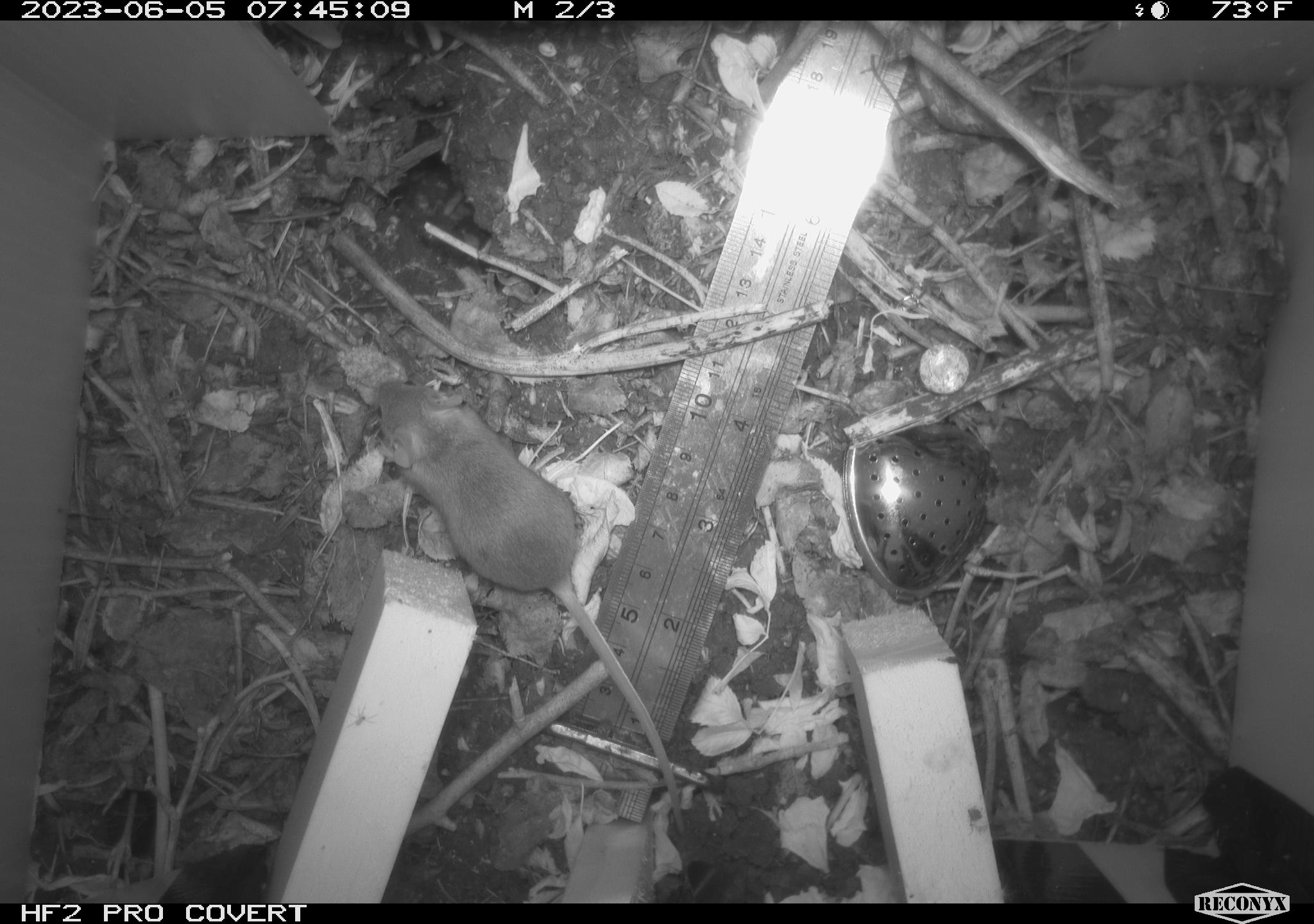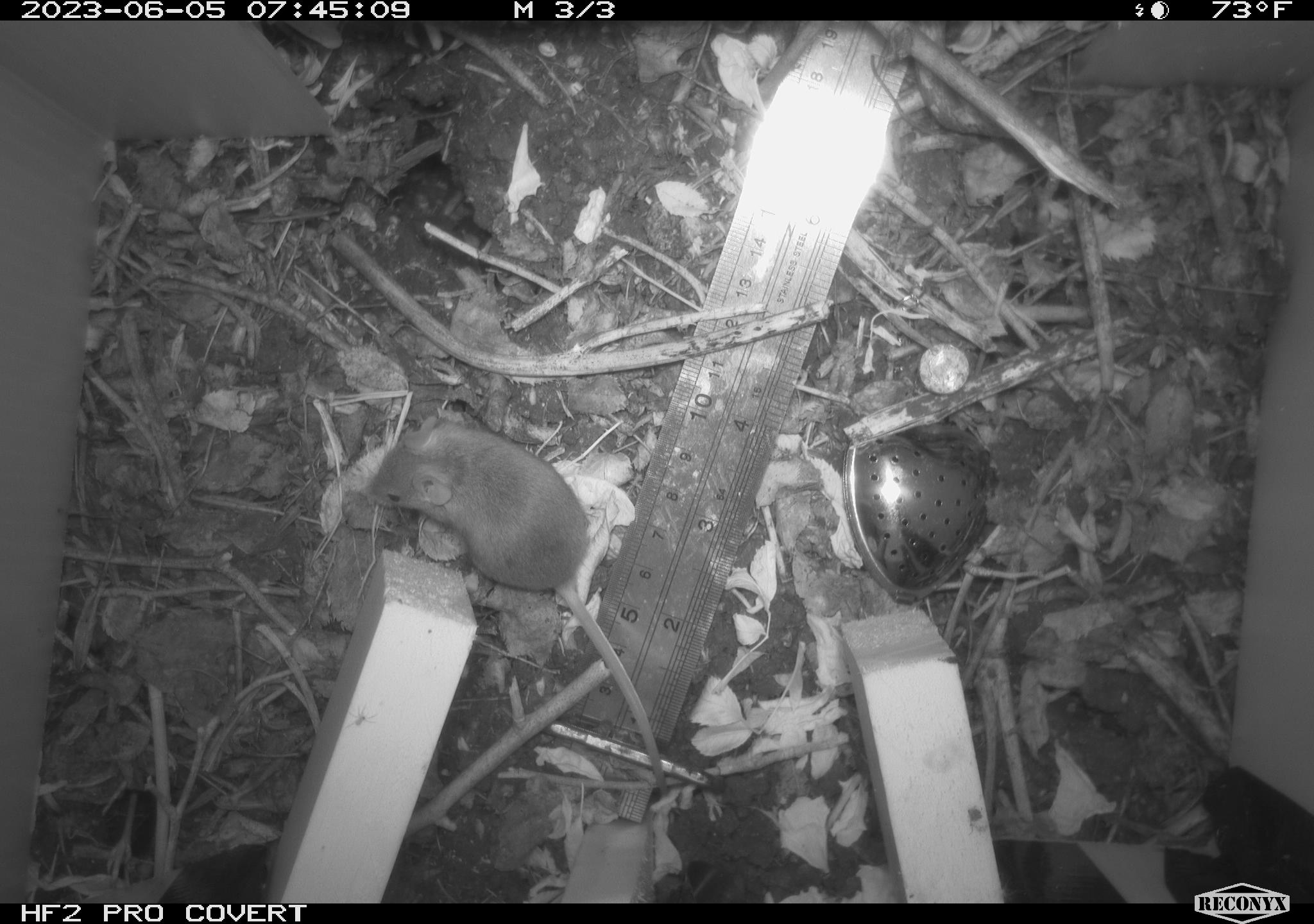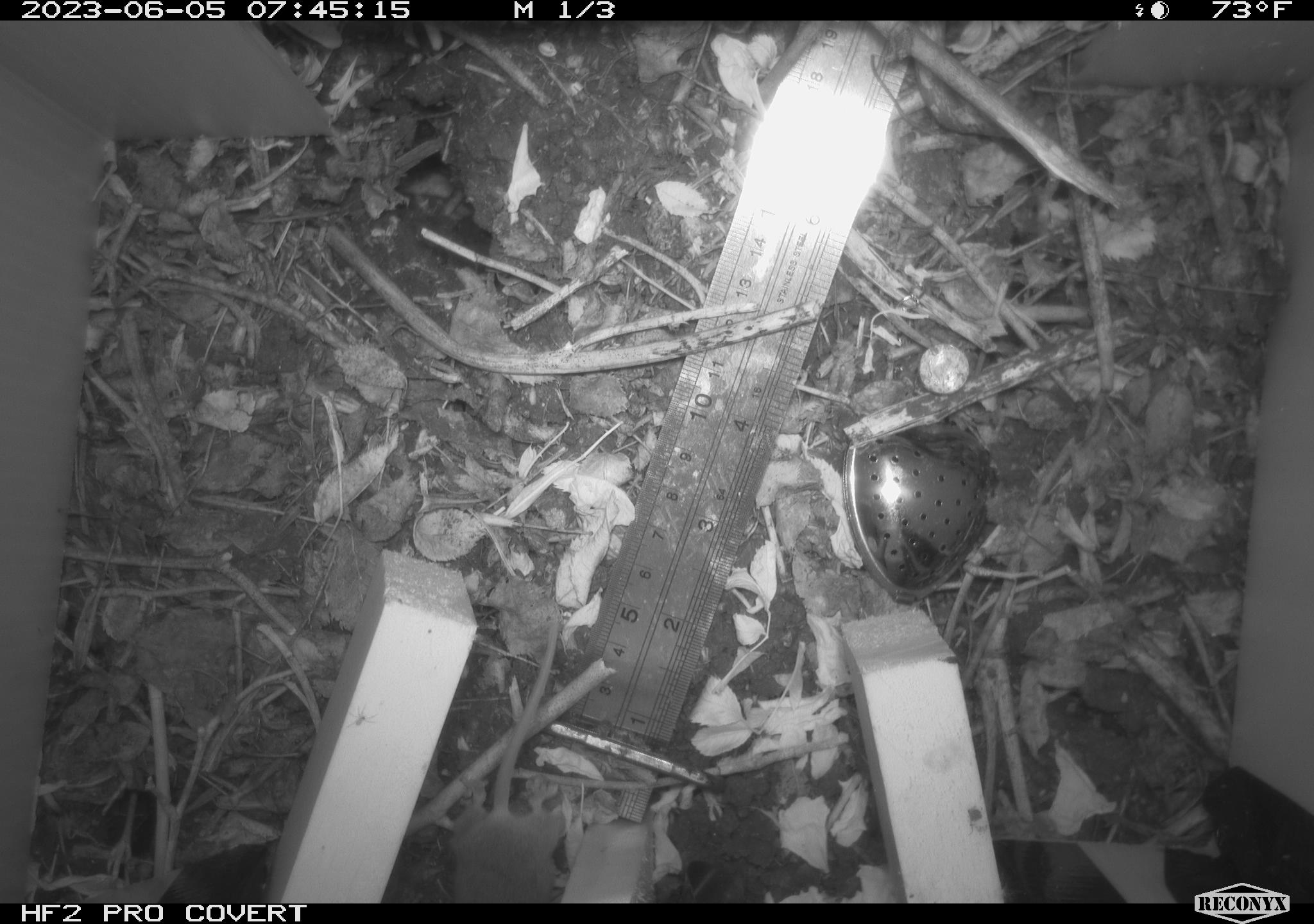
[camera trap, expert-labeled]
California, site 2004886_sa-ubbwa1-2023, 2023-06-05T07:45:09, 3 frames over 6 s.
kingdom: Animalia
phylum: Chordata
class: Mammalia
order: Rodentia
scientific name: Rodentia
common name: rodent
Rodent (Rodentia).